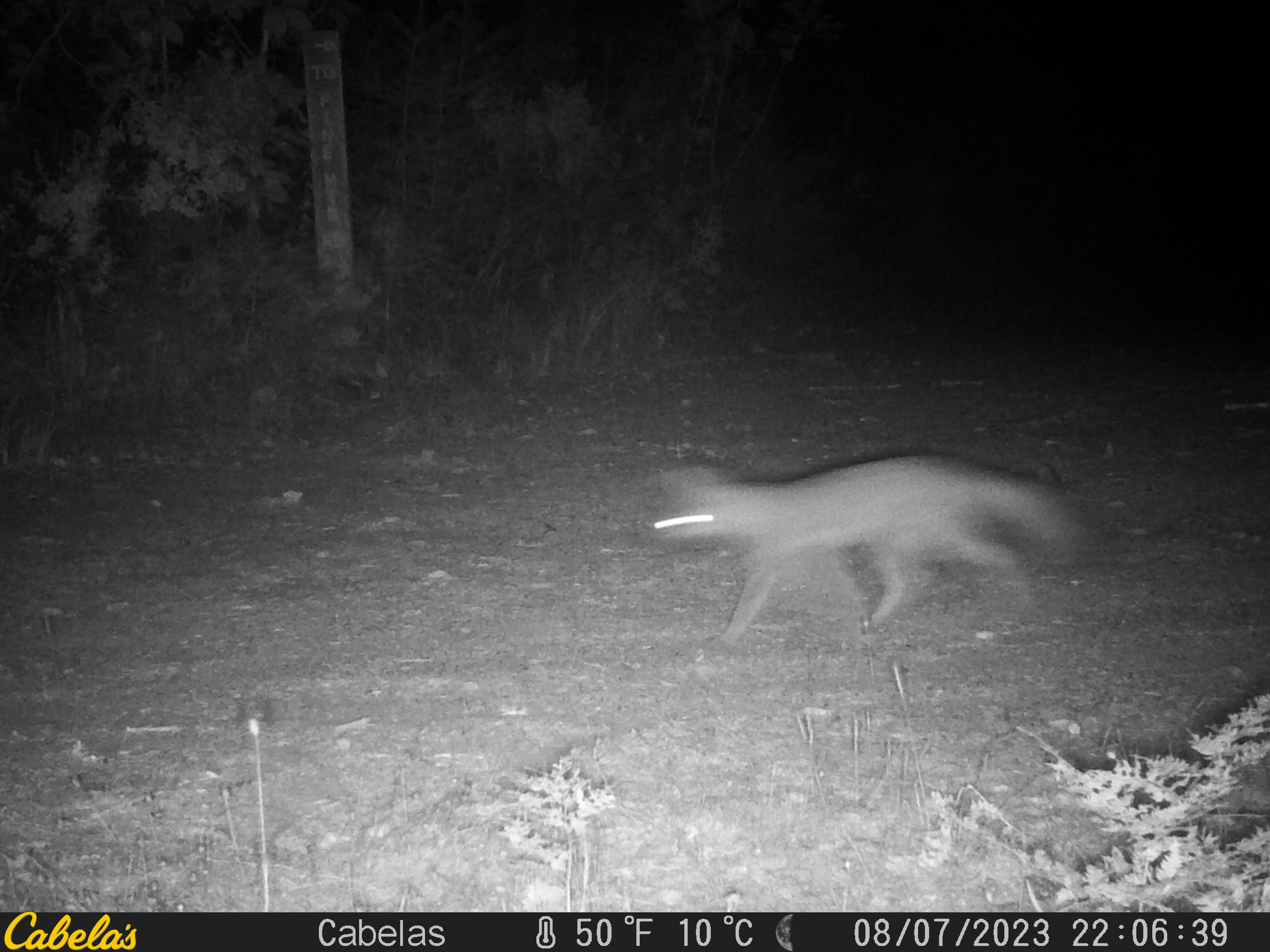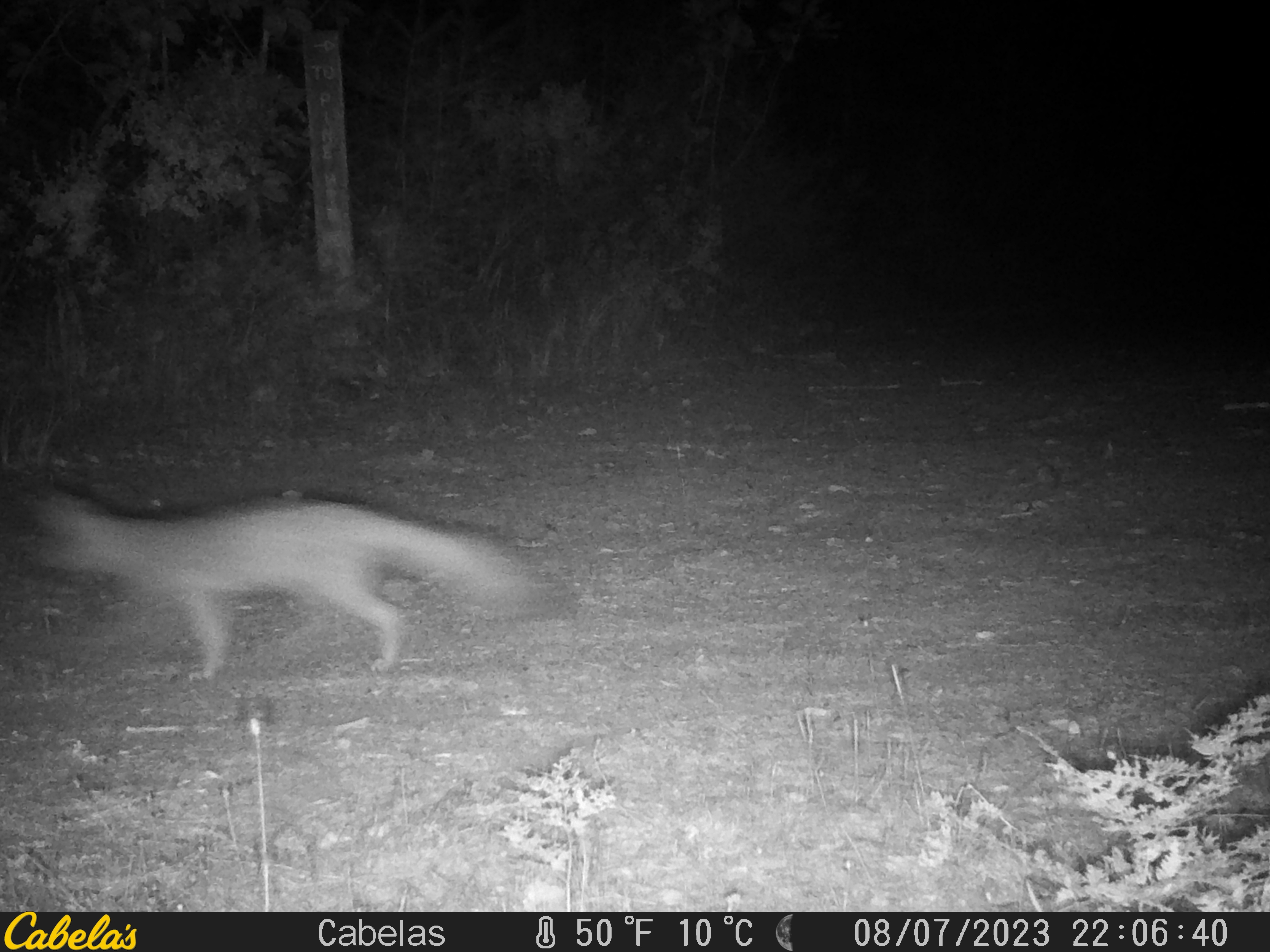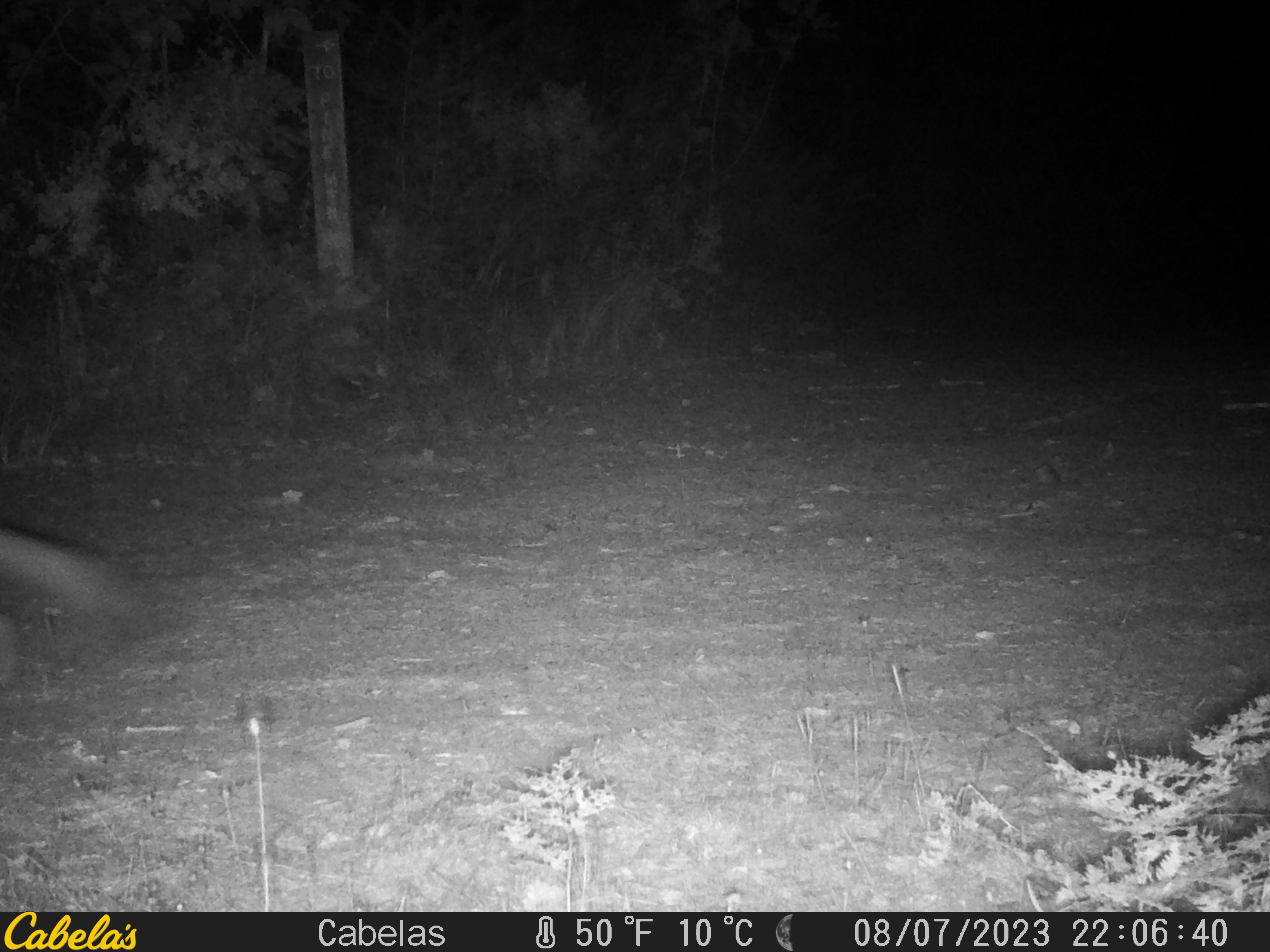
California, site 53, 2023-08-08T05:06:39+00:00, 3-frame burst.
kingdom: Animalia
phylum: Chordata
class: Mammalia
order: Carnivora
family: Canidae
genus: Urocyon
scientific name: Urocyon cinereoargenteus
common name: gray fox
Gray fox (Urocyon cinereoargenteus).